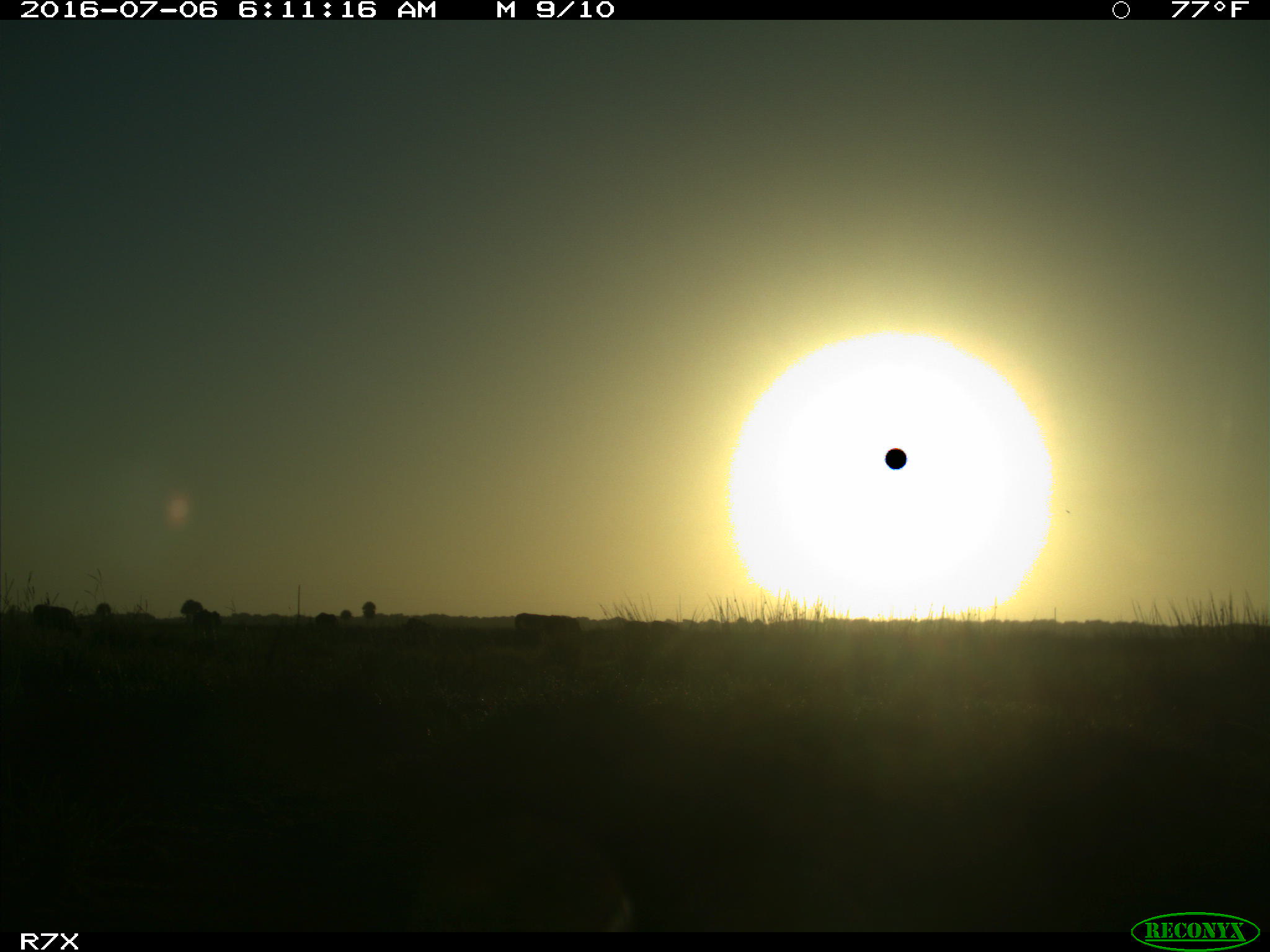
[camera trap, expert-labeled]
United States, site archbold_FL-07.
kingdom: Animalia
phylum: Chordata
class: Mammalia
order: Artiodactyla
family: Bovidae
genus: Bos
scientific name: Bos taurus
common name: domestic cow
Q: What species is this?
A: Bos taurus (domestic cow).